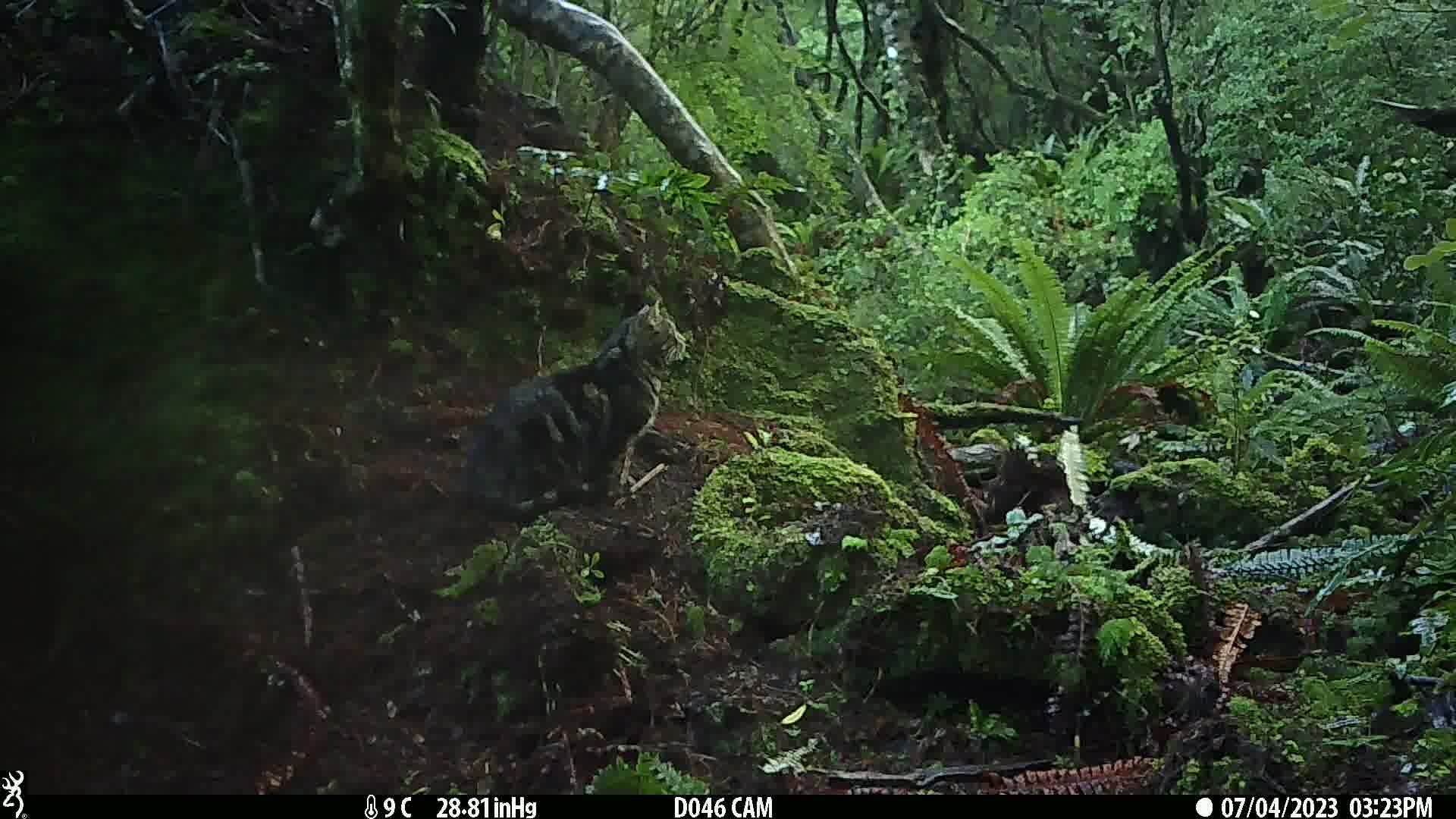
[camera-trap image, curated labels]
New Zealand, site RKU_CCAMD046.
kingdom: Animalia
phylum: Chordata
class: Mammalia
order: Carnivora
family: Felidae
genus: Felis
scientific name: Felis catus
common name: domestic cat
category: cat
Cat (domestic cat) (Felis catus).